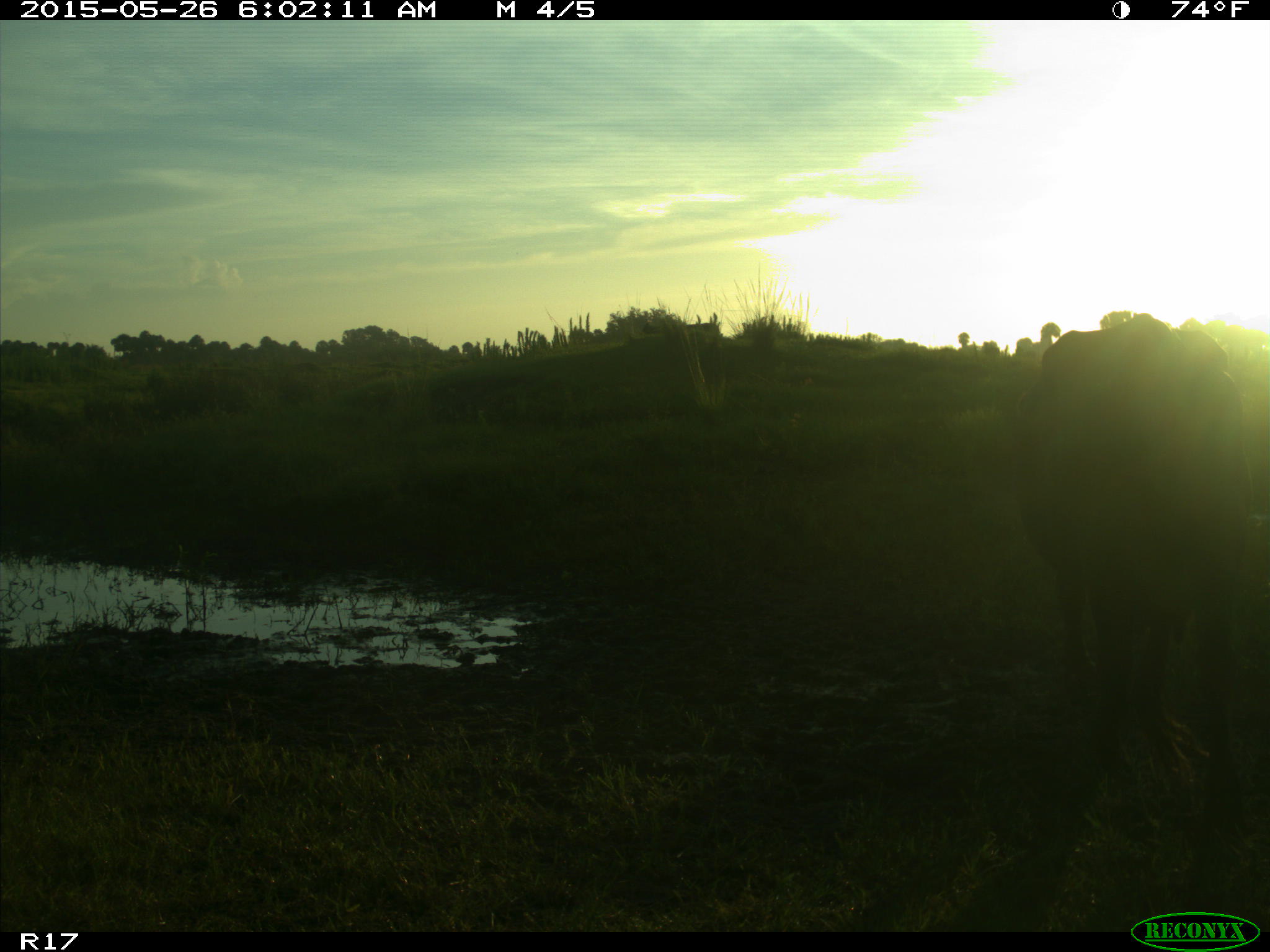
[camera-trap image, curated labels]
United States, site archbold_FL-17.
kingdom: Animalia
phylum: Chordata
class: Mammalia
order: Artiodactyla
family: Bovidae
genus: Bos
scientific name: Bos taurus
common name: domestic cow